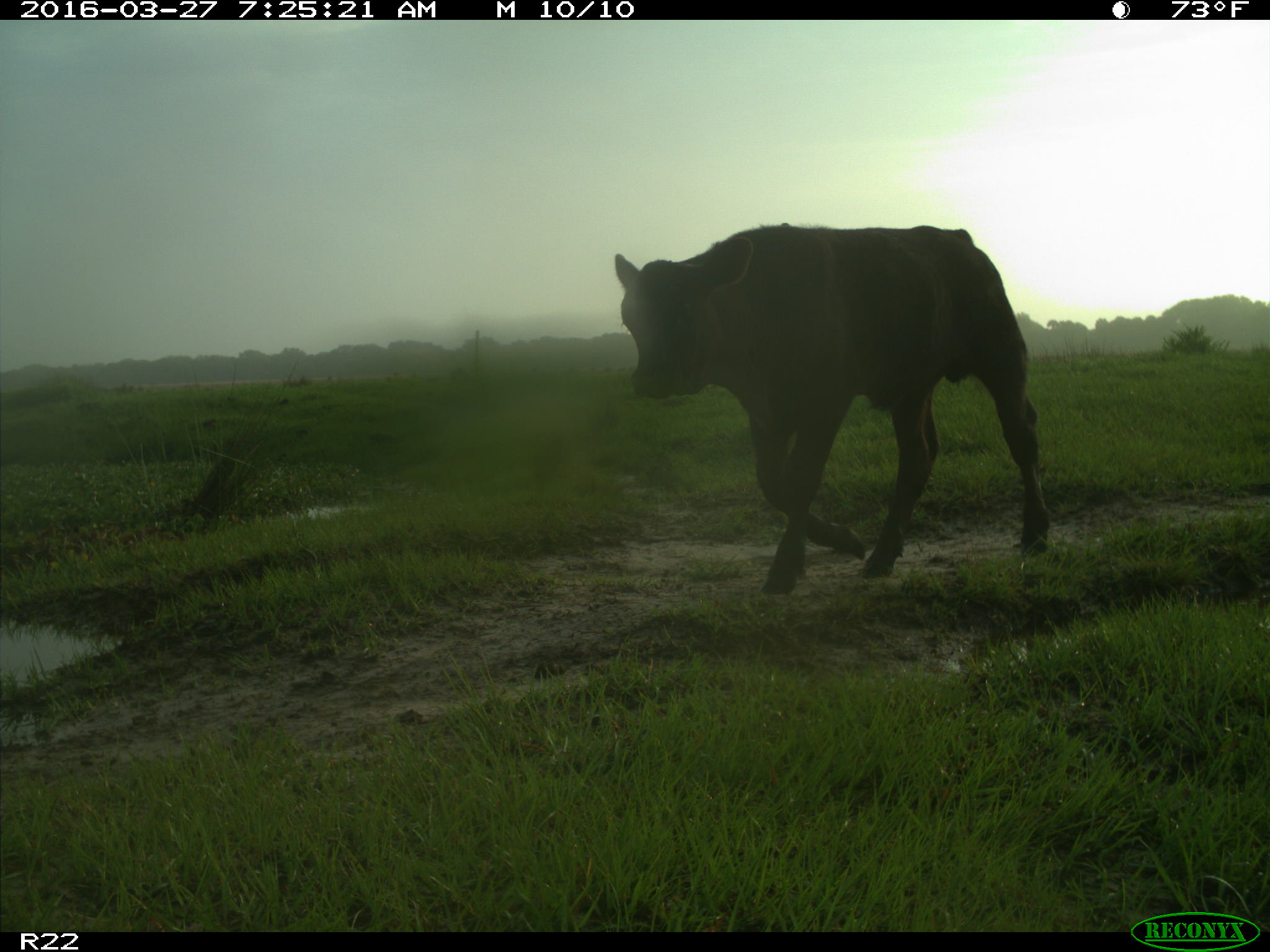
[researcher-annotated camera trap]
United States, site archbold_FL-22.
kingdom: Animalia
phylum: Chordata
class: Mammalia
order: Artiodactyla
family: Bovidae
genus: Bos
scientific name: Bos taurus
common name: domestic cow